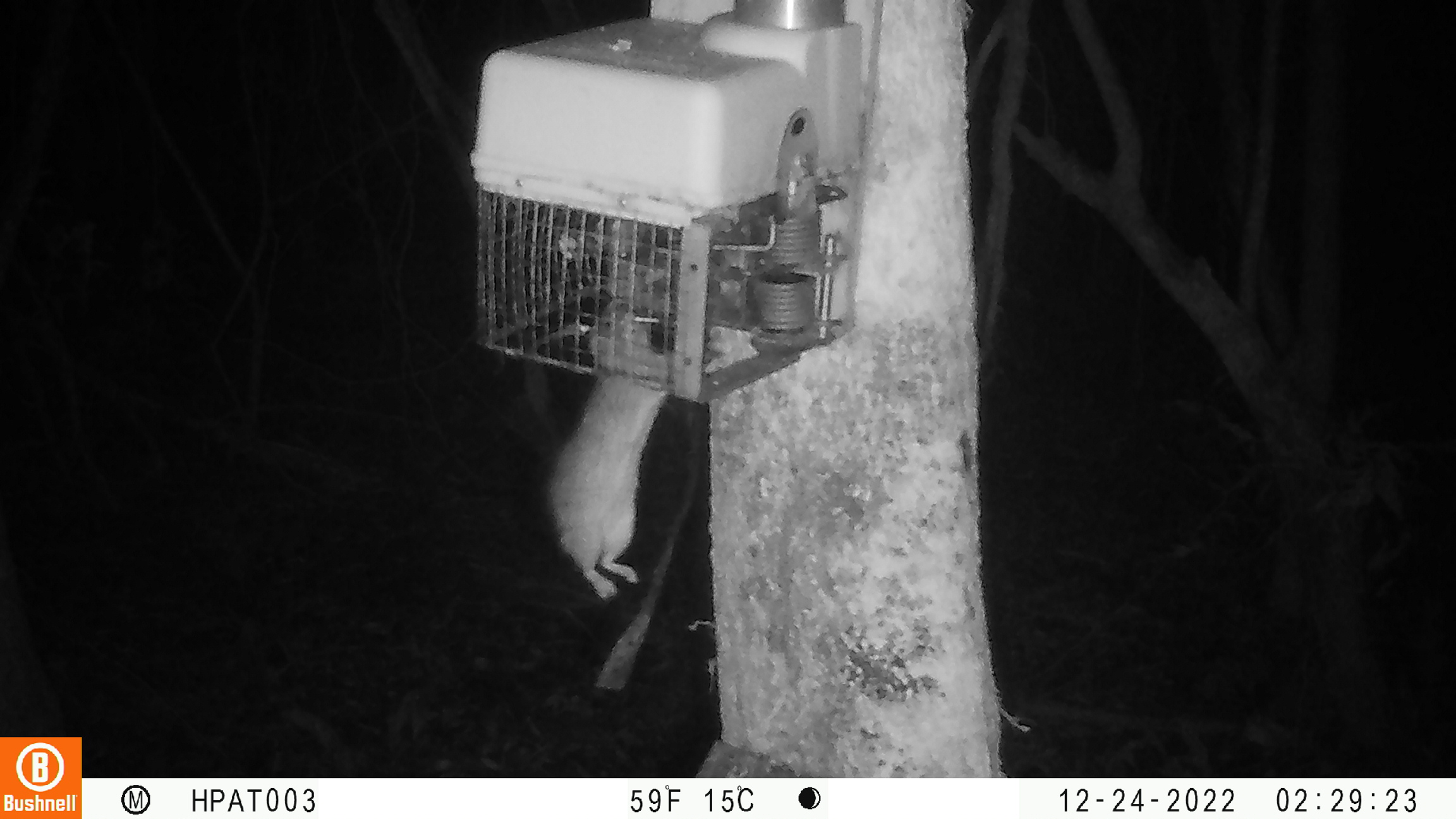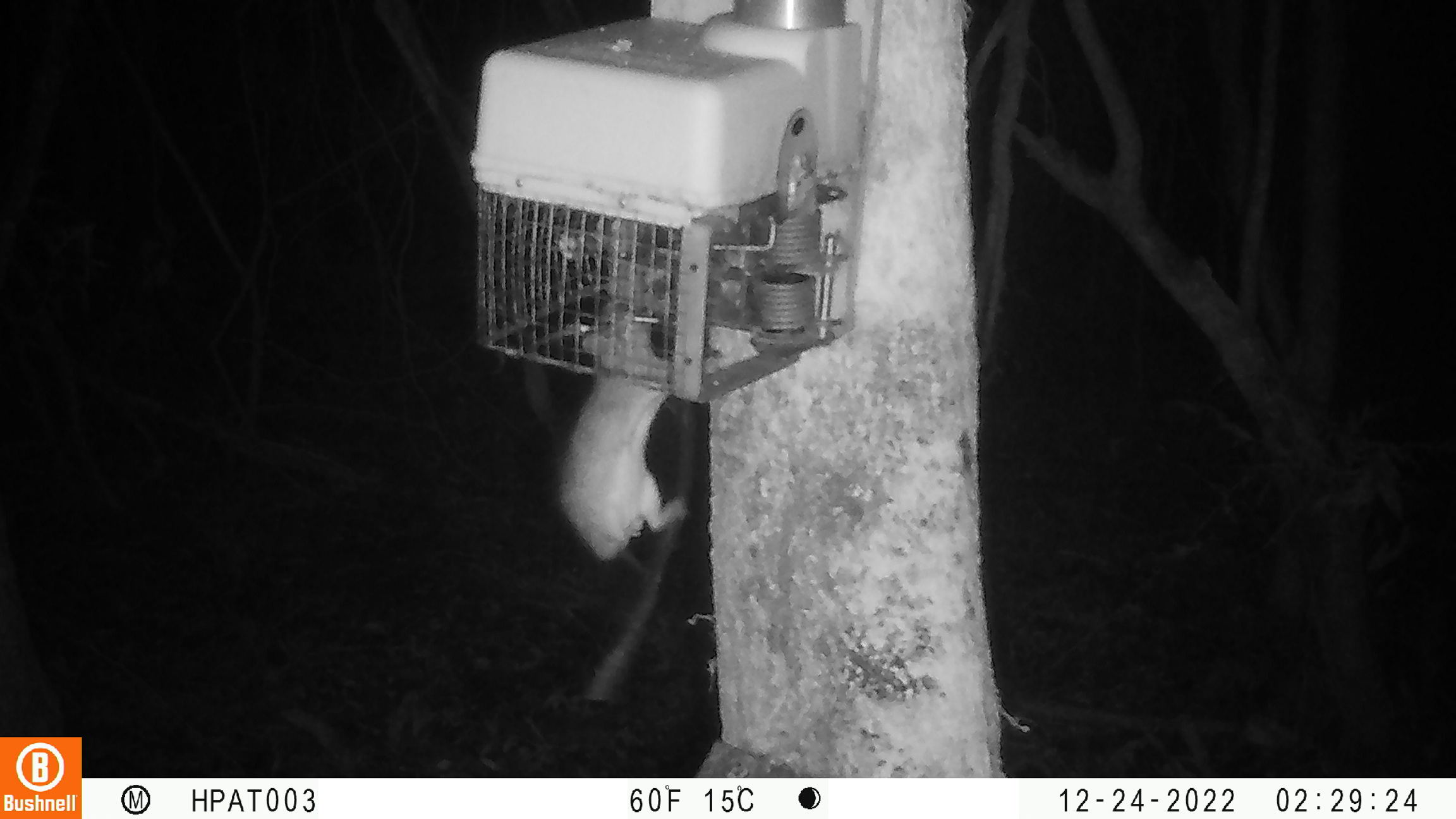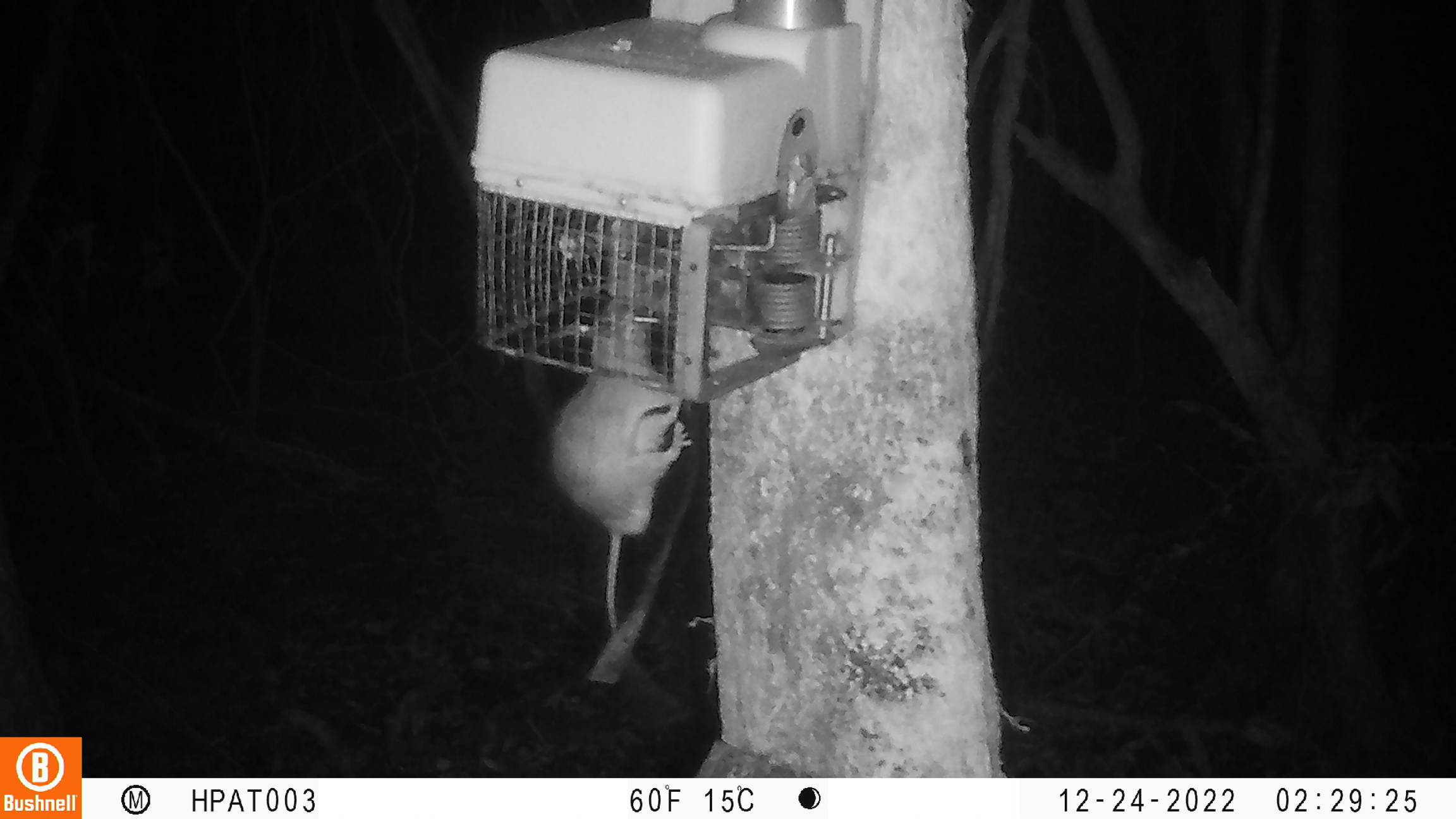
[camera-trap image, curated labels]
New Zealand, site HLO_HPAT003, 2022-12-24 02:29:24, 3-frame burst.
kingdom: Animalia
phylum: Chordata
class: Mammalia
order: Rodentia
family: Muridae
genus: Rattus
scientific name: Rattus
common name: rat